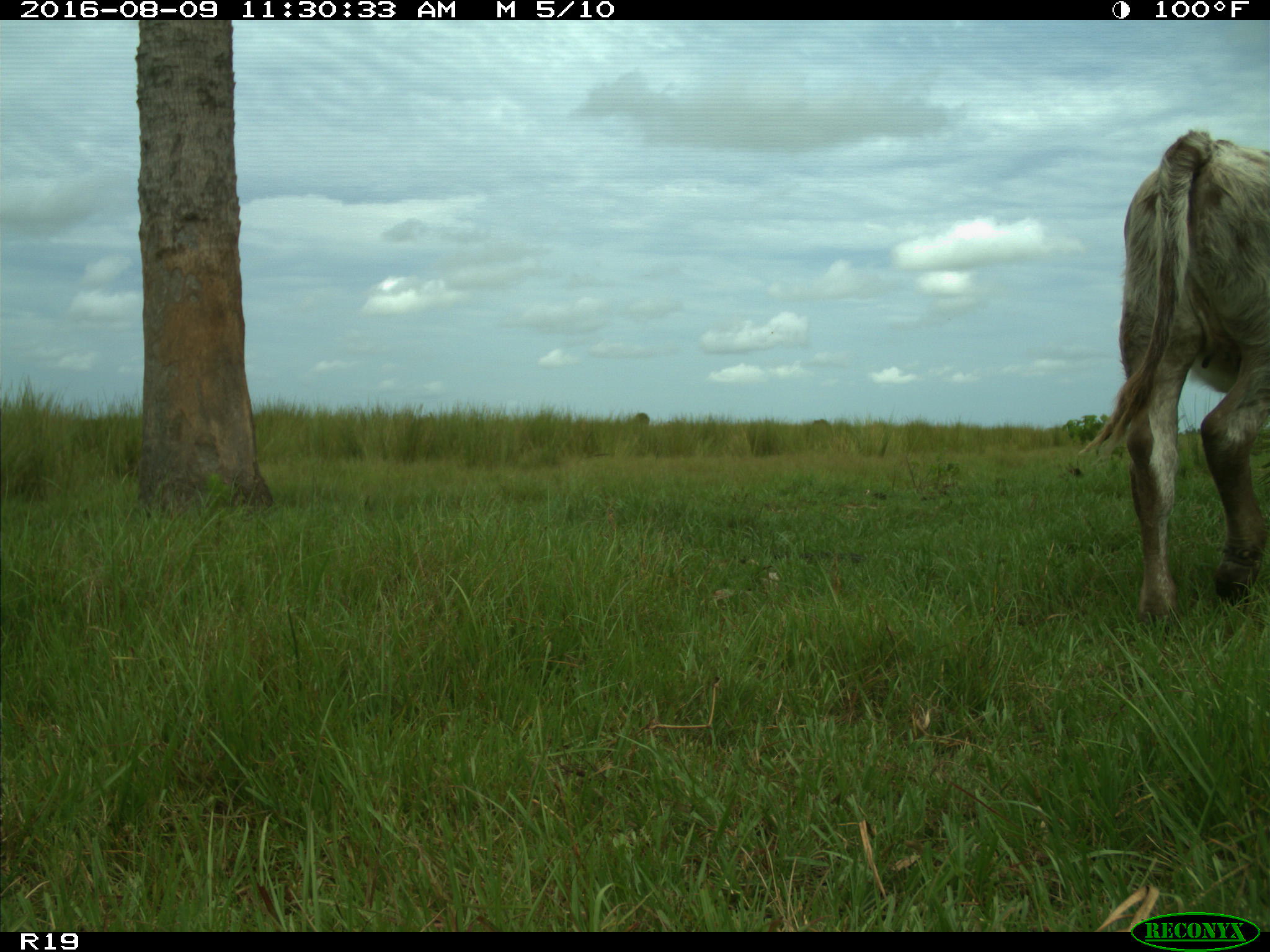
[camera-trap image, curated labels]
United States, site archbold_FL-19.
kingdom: Animalia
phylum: Chordata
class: Mammalia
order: Artiodactyla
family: Bovidae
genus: Bos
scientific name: Bos taurus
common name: domestic cow